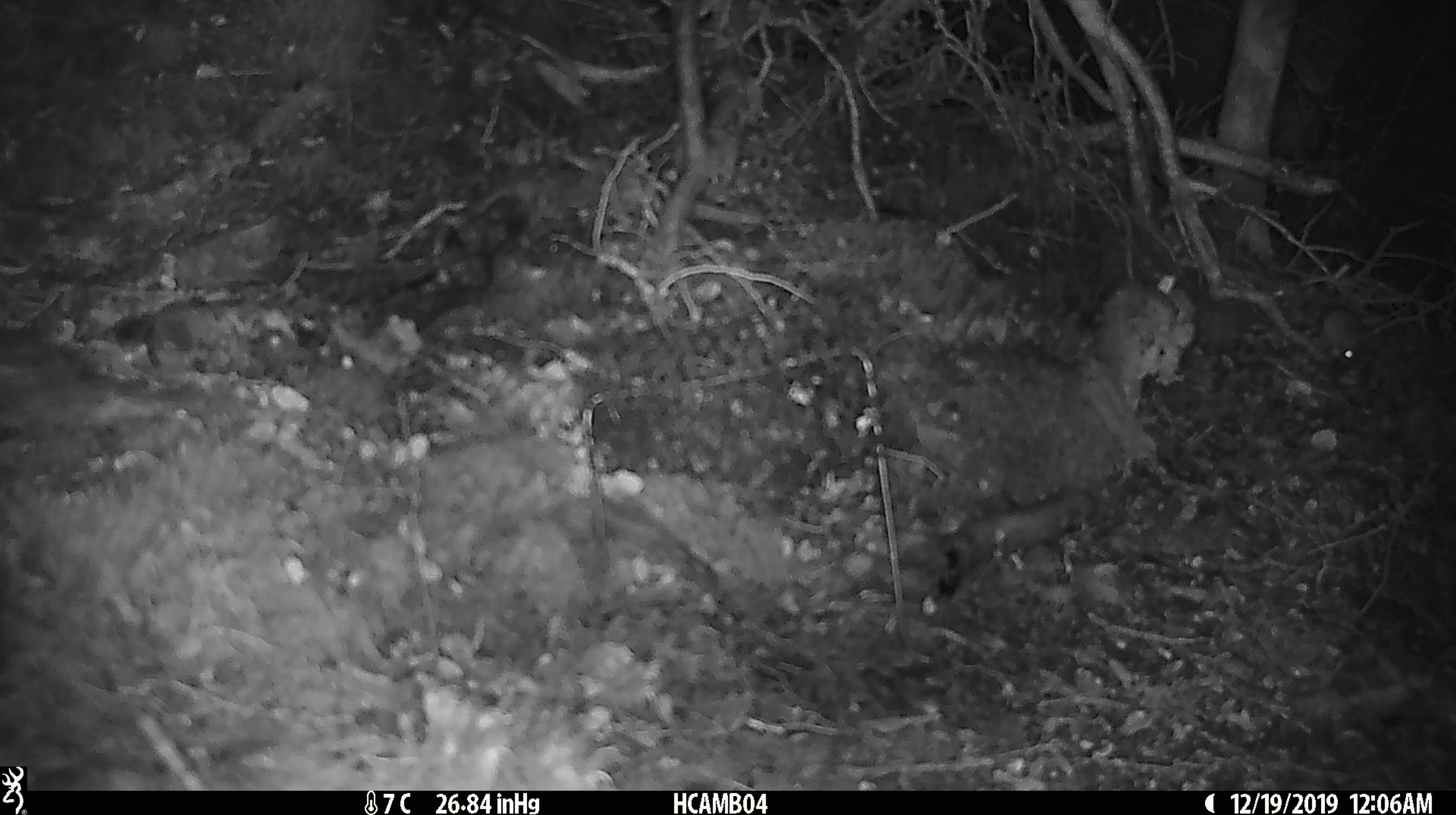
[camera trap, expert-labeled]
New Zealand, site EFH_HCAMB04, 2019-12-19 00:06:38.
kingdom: Animalia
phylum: Chordata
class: Mammalia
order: Rodentia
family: Muridae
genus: Mus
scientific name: Mus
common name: mouse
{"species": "mouse (Mus)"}